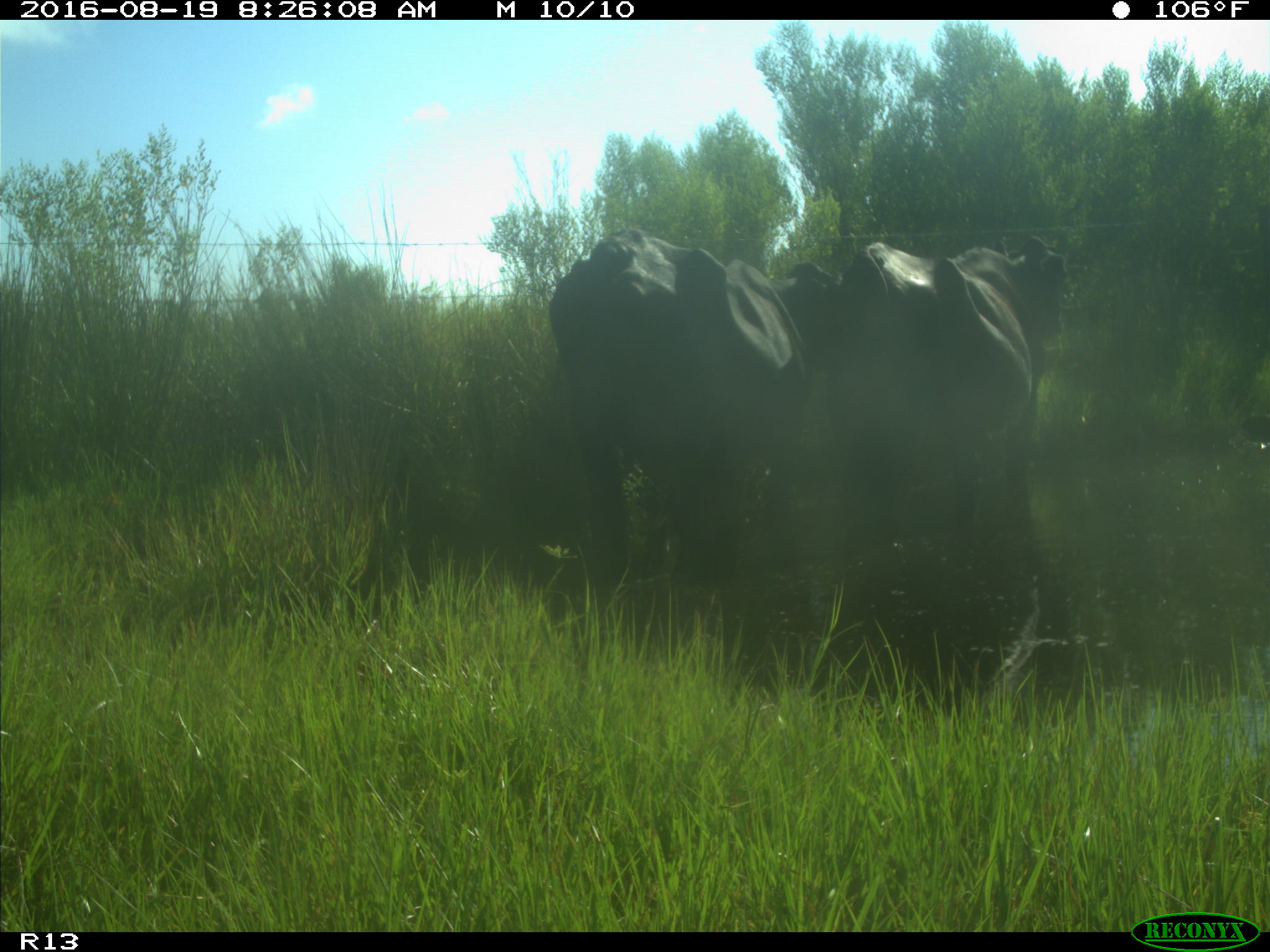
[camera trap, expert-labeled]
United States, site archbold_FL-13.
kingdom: Animalia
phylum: Chordata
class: Mammalia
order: Artiodactyla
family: Bovidae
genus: Bos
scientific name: Bos taurus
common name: domestic cow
Bos taurus (domestic cow).